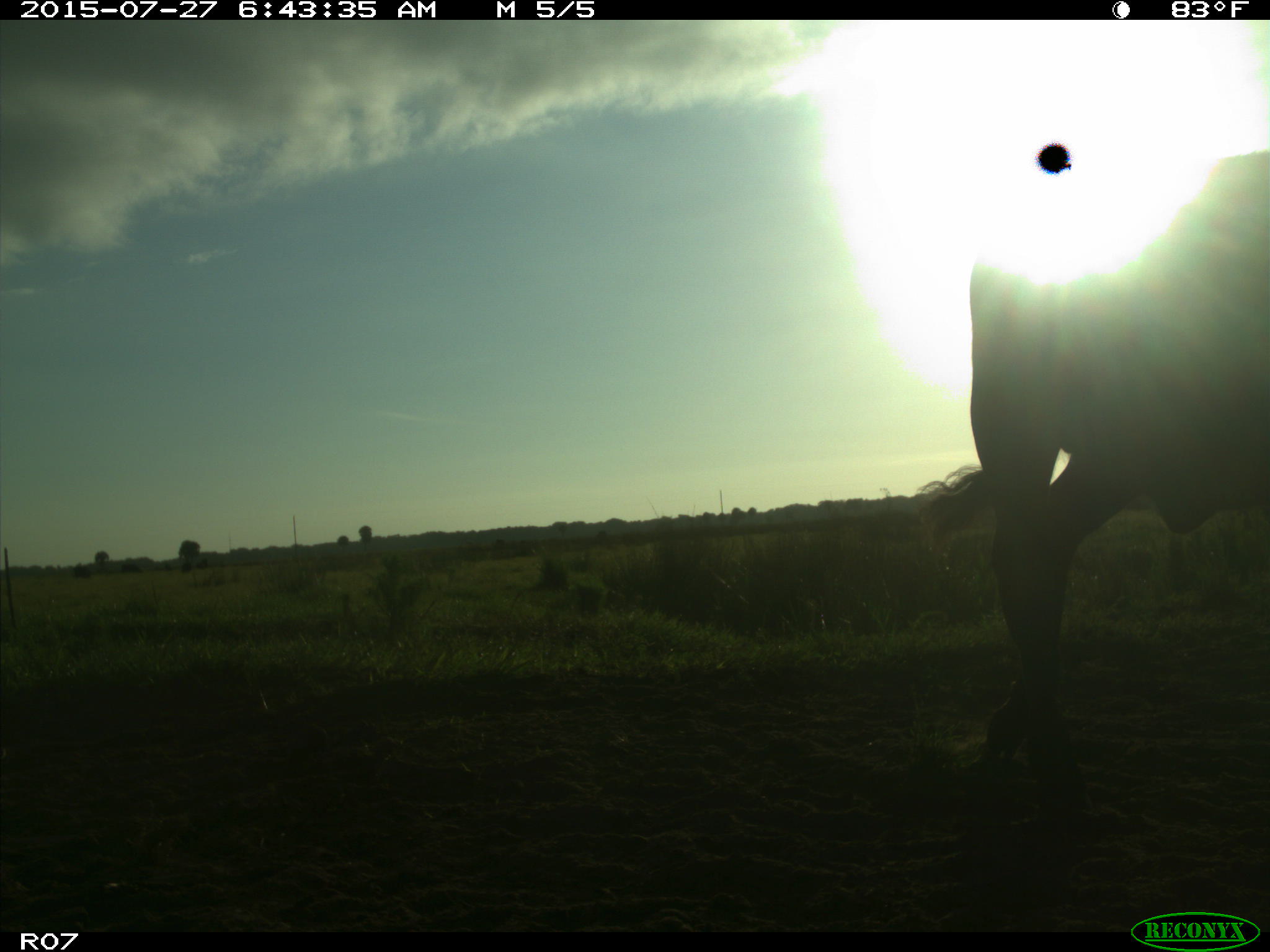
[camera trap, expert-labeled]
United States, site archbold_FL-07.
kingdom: Animalia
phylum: Chordata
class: Mammalia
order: Artiodactyla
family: Bovidae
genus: Bos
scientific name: Bos taurus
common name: domestic cow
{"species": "Bos taurus (domestic cow)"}